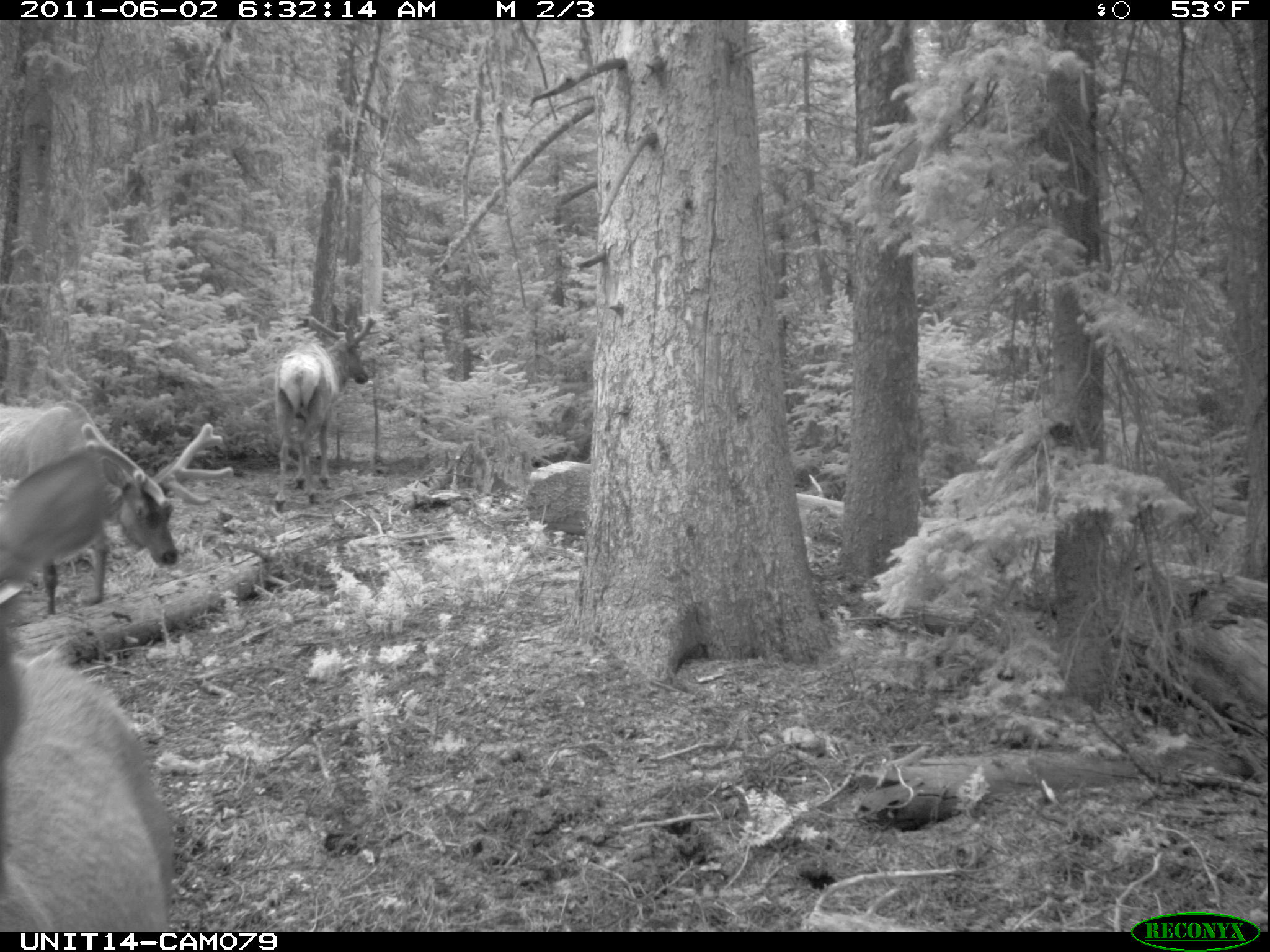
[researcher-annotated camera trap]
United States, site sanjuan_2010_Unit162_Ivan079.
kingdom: Animalia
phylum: Chordata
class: Mammalia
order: Artiodactyla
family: Cervidae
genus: Cervus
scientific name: Cervus elaphus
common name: red deer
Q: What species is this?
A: Cervus elaphus (red deer).